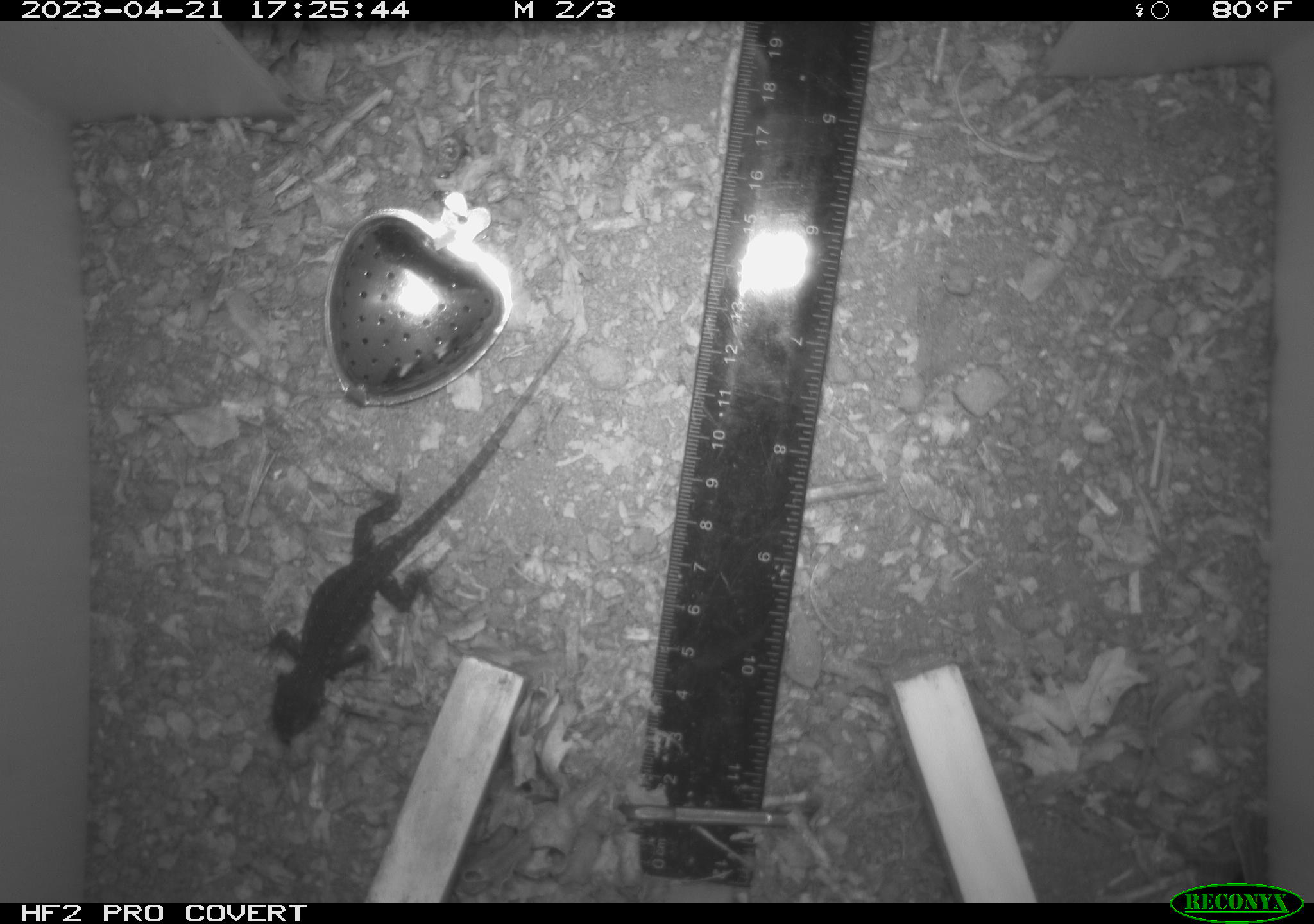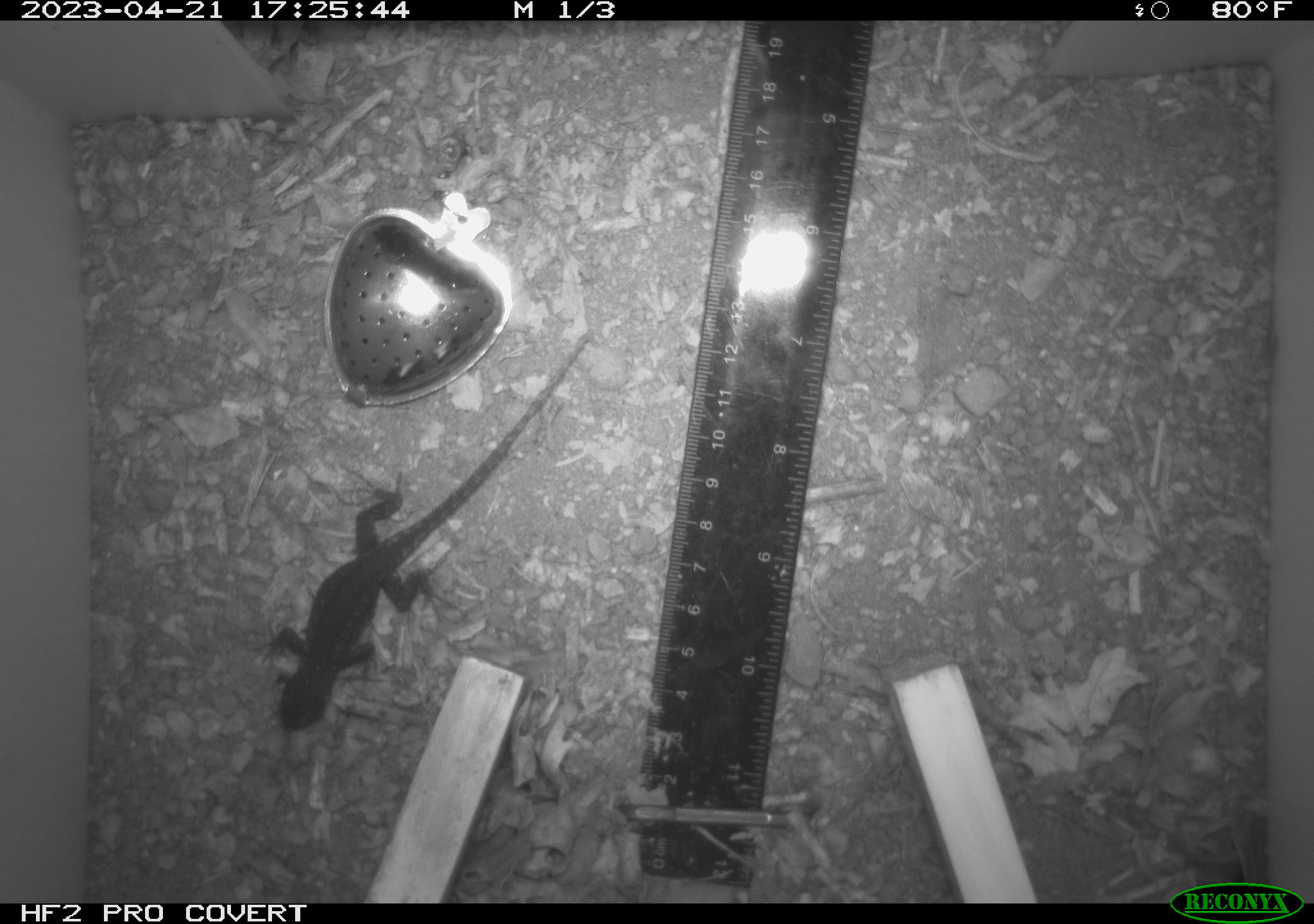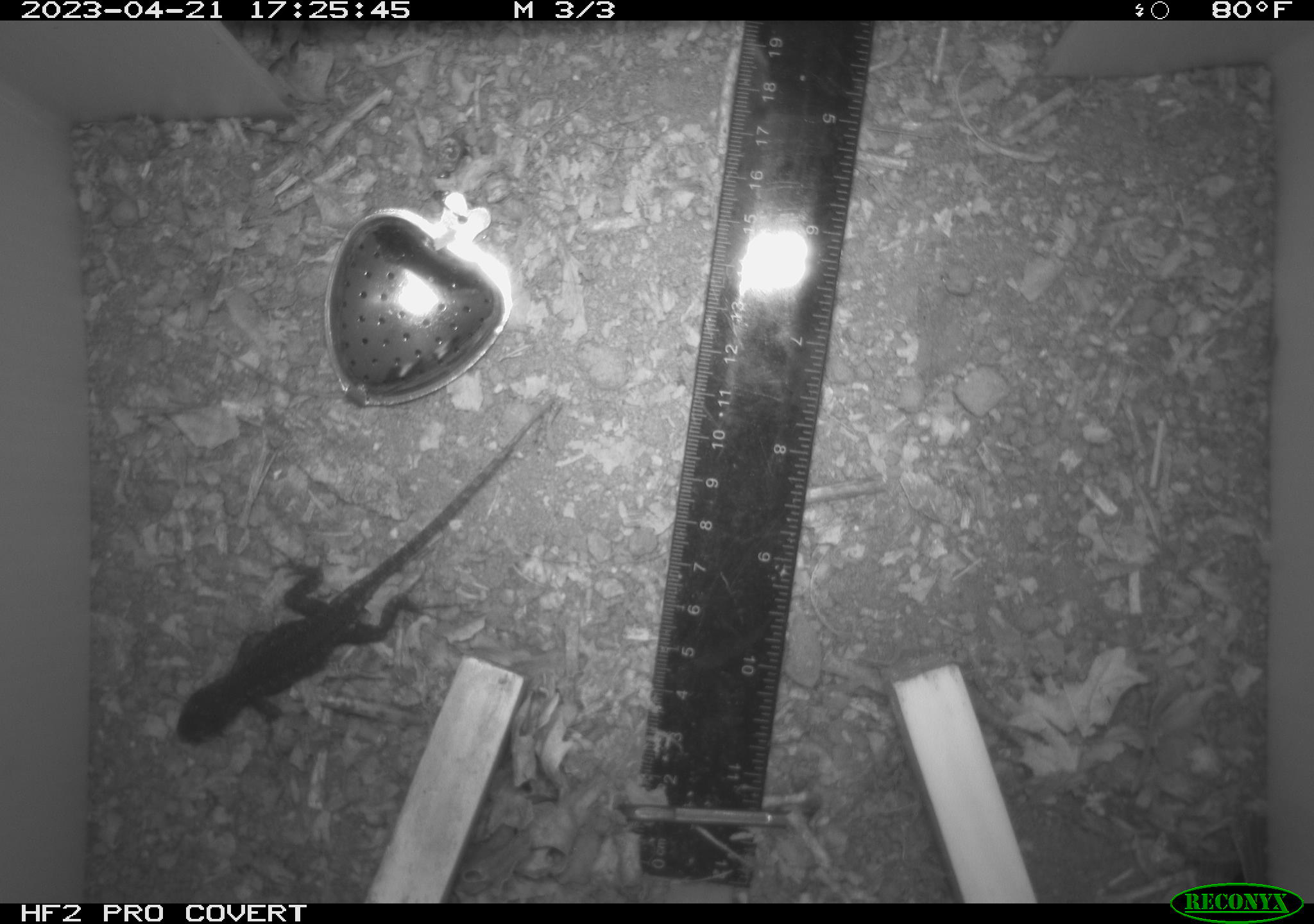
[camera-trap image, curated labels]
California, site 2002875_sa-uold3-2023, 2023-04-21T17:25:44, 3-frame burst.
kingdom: Animalia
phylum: Chordata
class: Reptilia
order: Squamata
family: Phrynosomatidae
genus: Sceloporus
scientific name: Sceloporus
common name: spiny lizards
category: sceloporus species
Sceloporus species (spiny lizards) (Sceloporus).